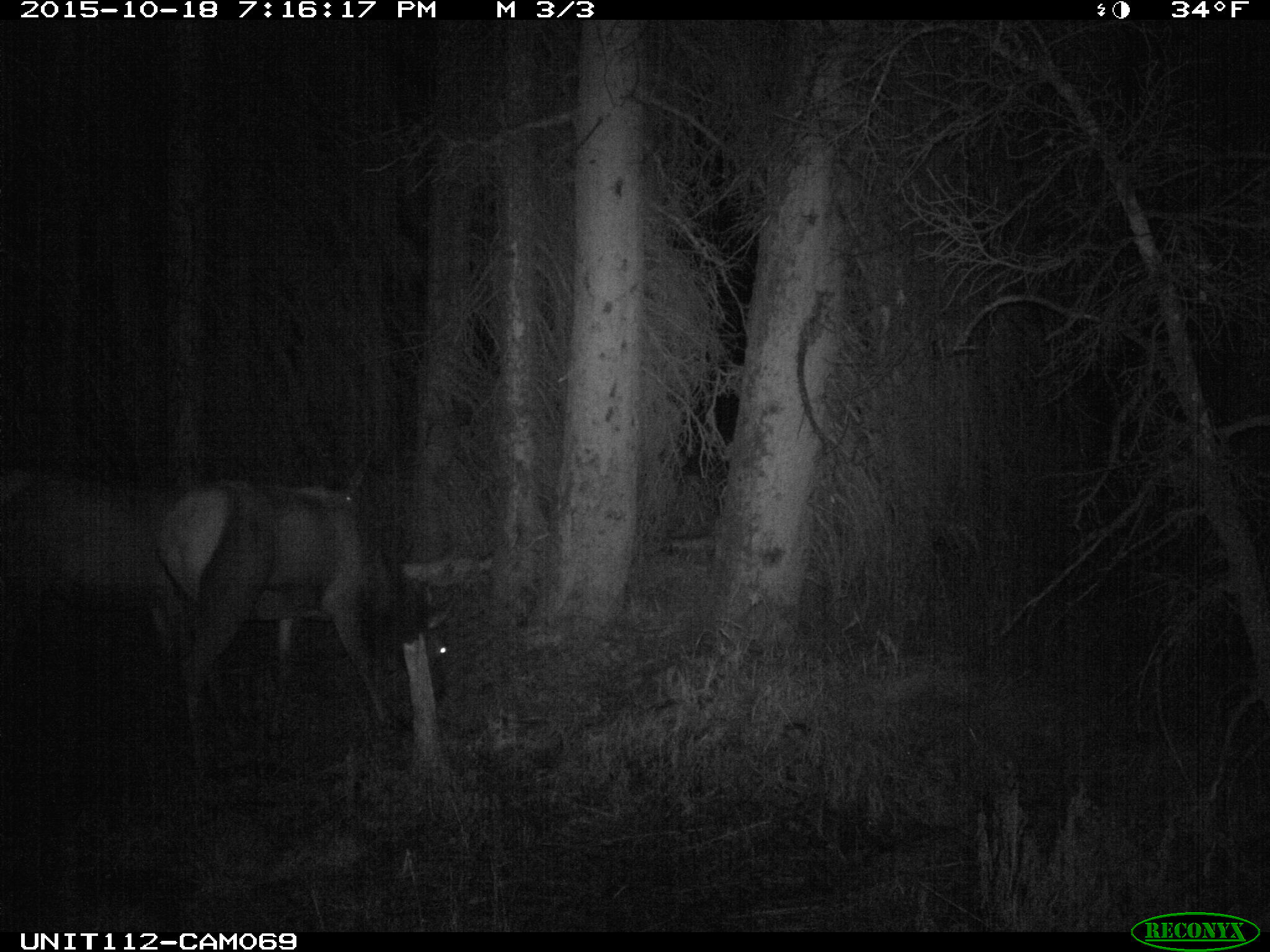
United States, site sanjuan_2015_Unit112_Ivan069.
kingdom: Animalia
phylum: Chordata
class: Mammalia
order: Artiodactyla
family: Cervidae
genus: Cervus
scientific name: Cervus elaphus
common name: red deer